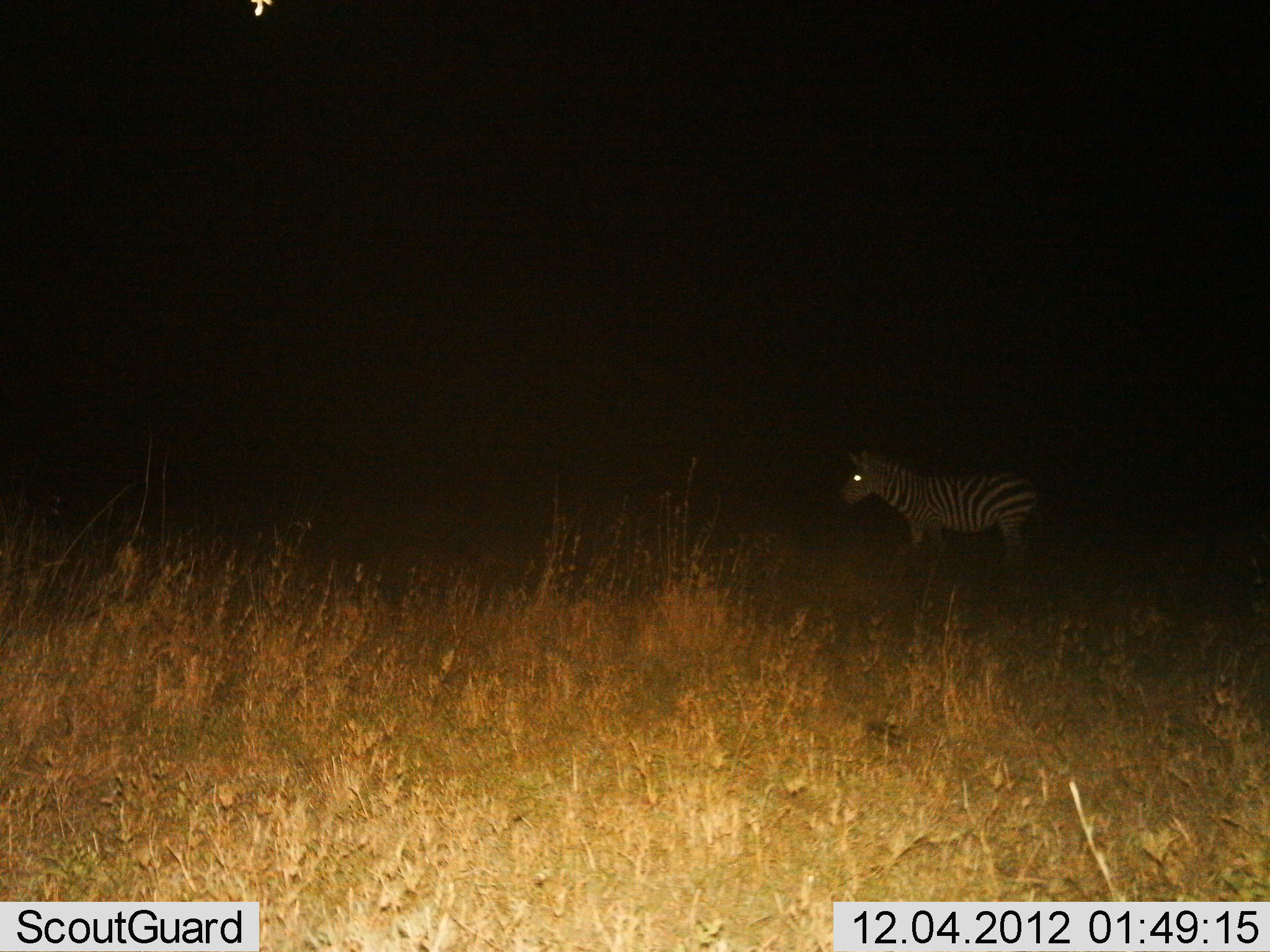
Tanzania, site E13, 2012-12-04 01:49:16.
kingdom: Animalia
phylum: Chordata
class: Mammalia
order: Perissodactyla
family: Equidae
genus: Equus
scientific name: Equus quagga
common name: plains zebra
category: zebra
Zebra (plains zebra) (Equus quagga), count 1. Behavior (volunteer vote fractions): standing 100%, resting 0%, moving 0%, interacting 0%. Young present (vote fraction): 0%. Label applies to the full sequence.